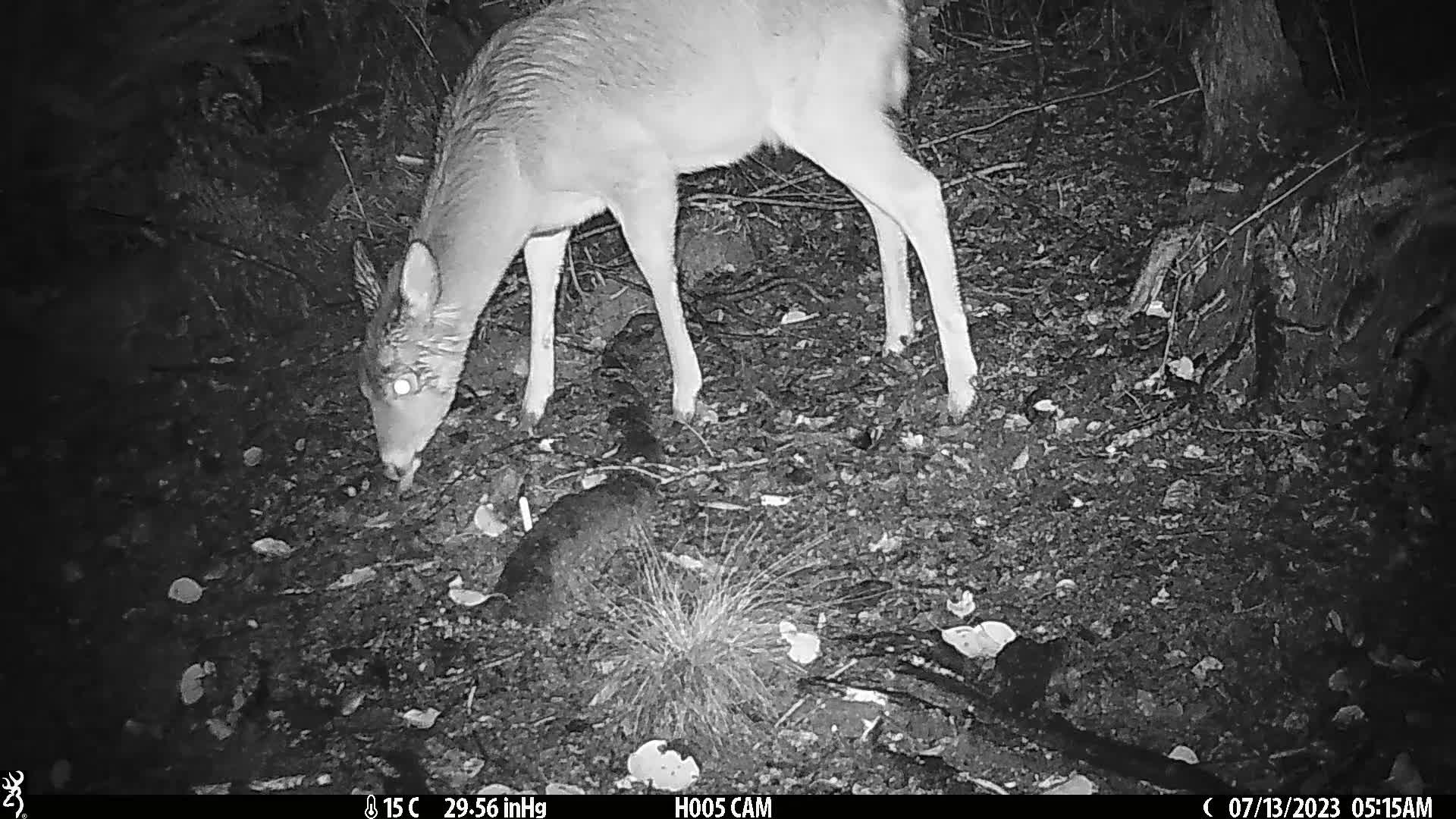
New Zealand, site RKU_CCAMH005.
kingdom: Animalia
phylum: Chordata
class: Mammalia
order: Artiodactyla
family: Cervidae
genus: Odocoileus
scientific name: Odocoileus virginianus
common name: white-tailed deer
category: white tailed deer